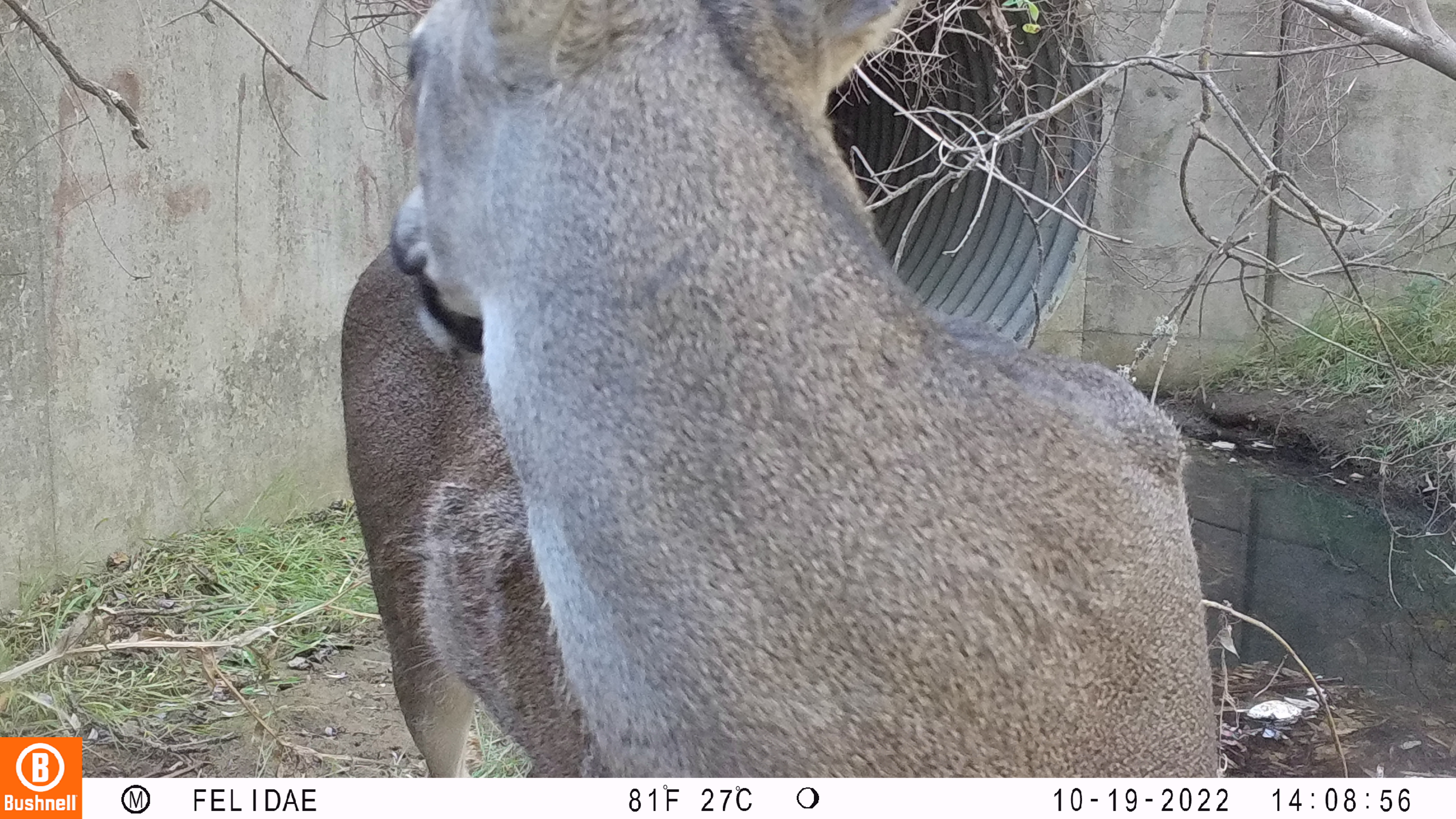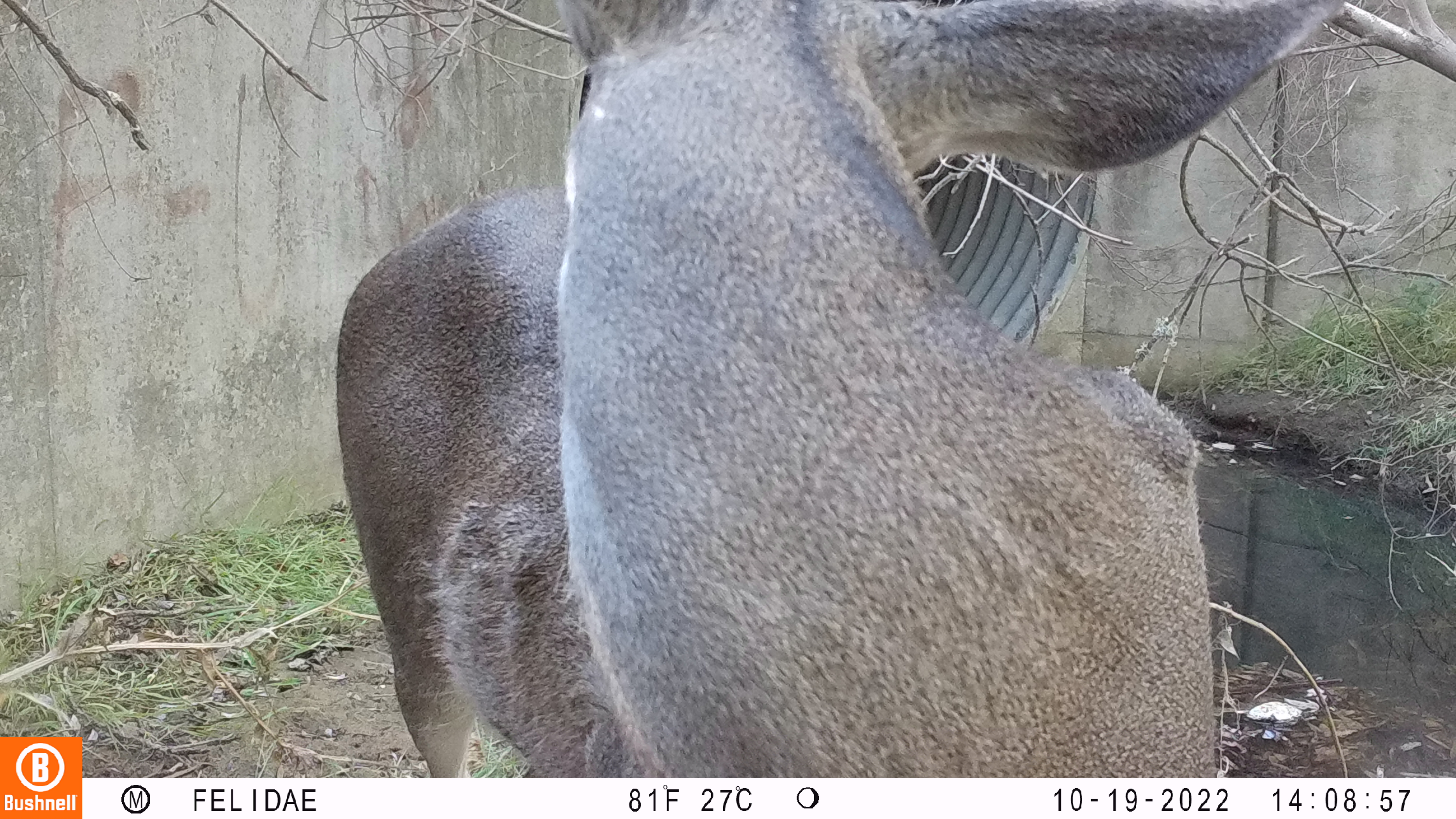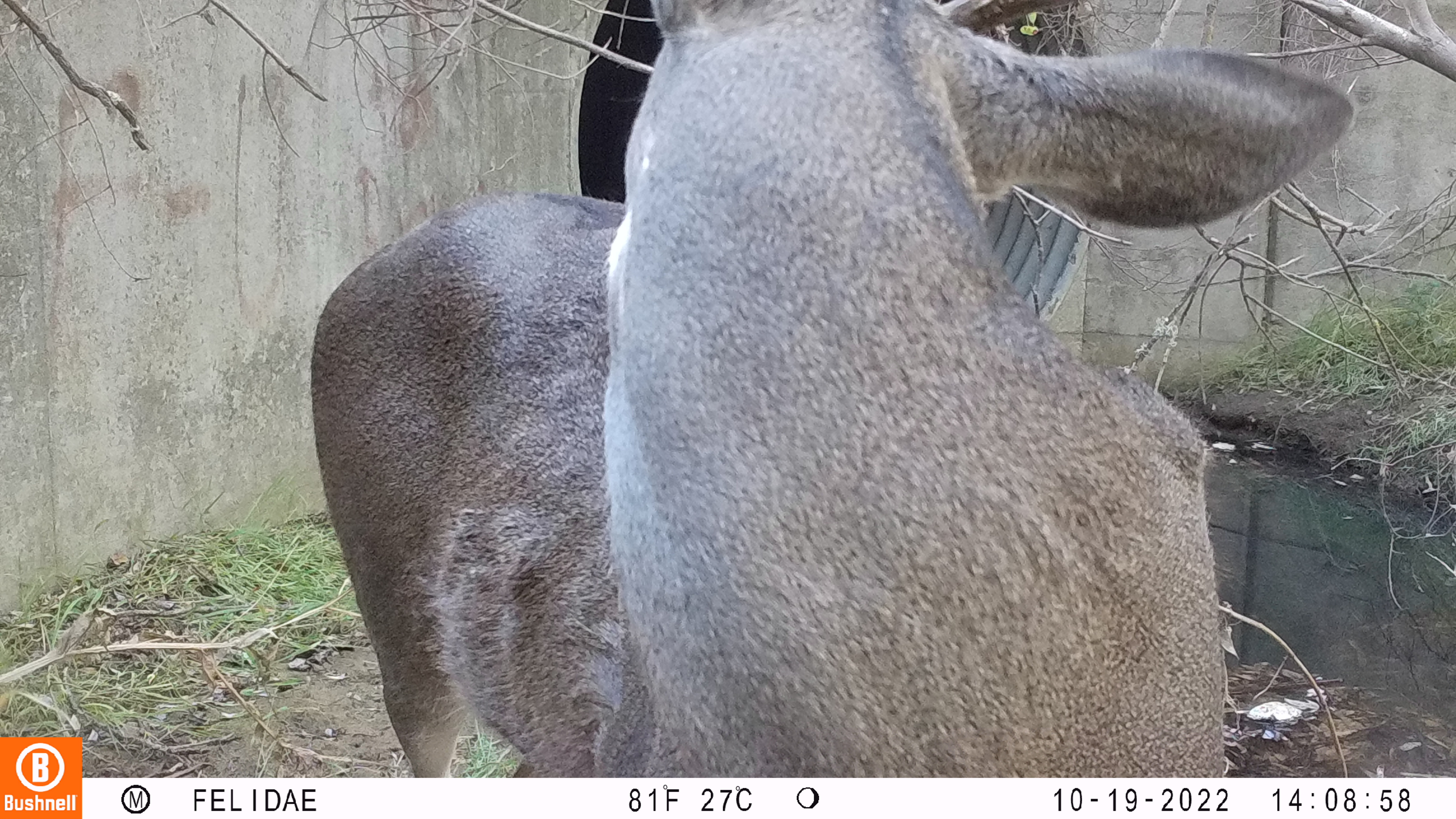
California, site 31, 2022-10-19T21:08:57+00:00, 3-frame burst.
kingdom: Animalia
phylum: Chordata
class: Mammalia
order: Artiodactyla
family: Cervidae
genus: Odocoileus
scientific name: Odocoileus hemionus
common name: mule deer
Mule deer (Odocoileus hemionus).